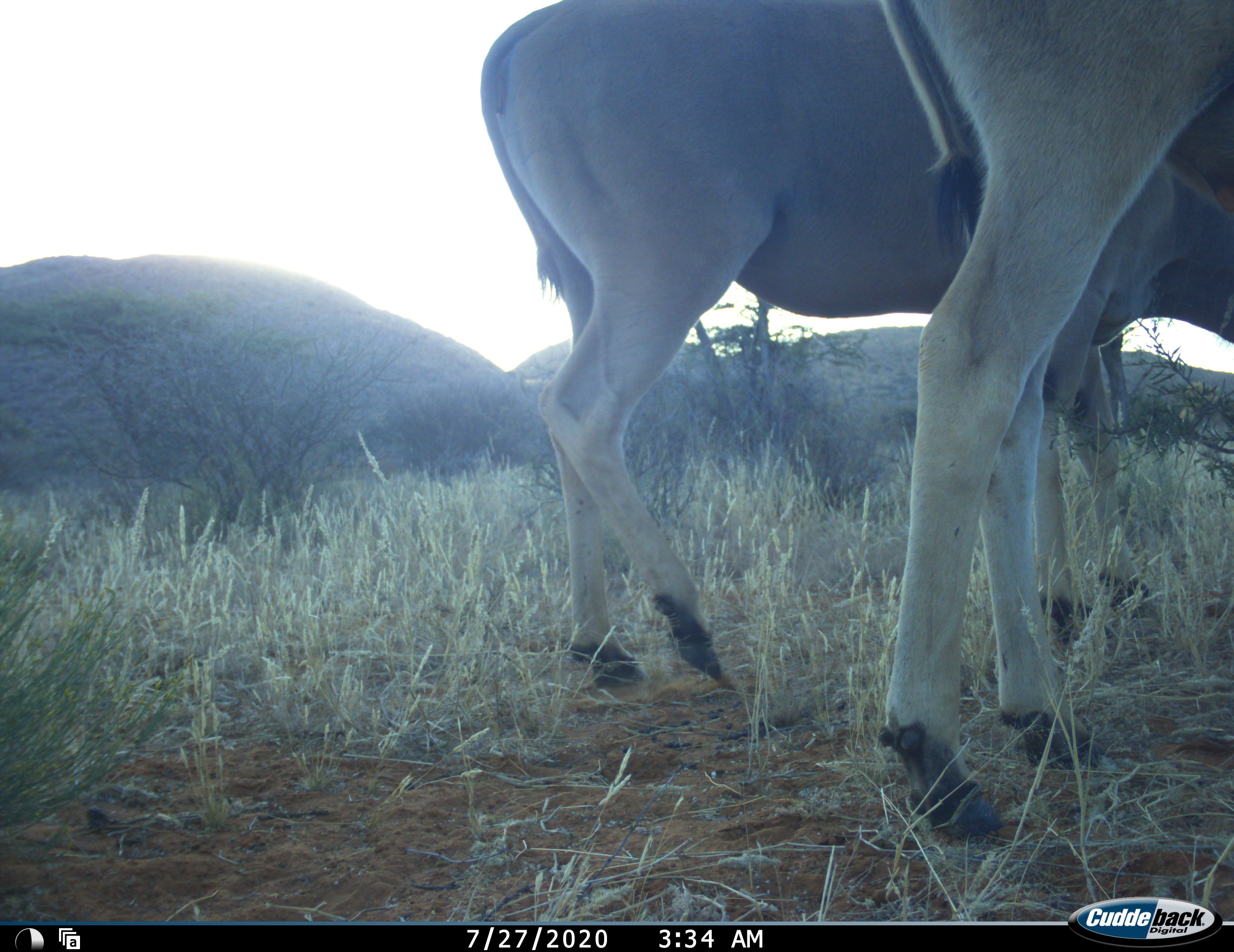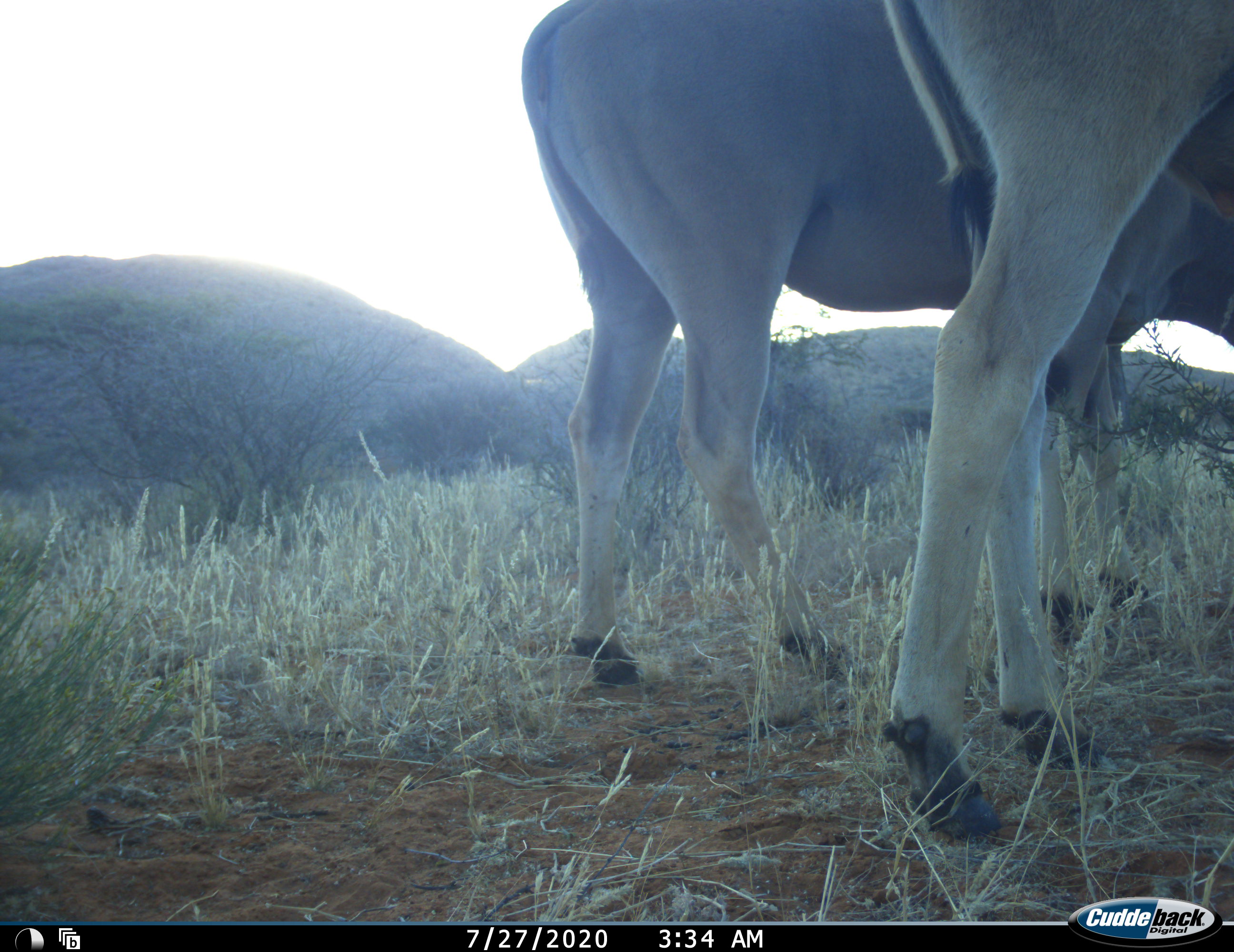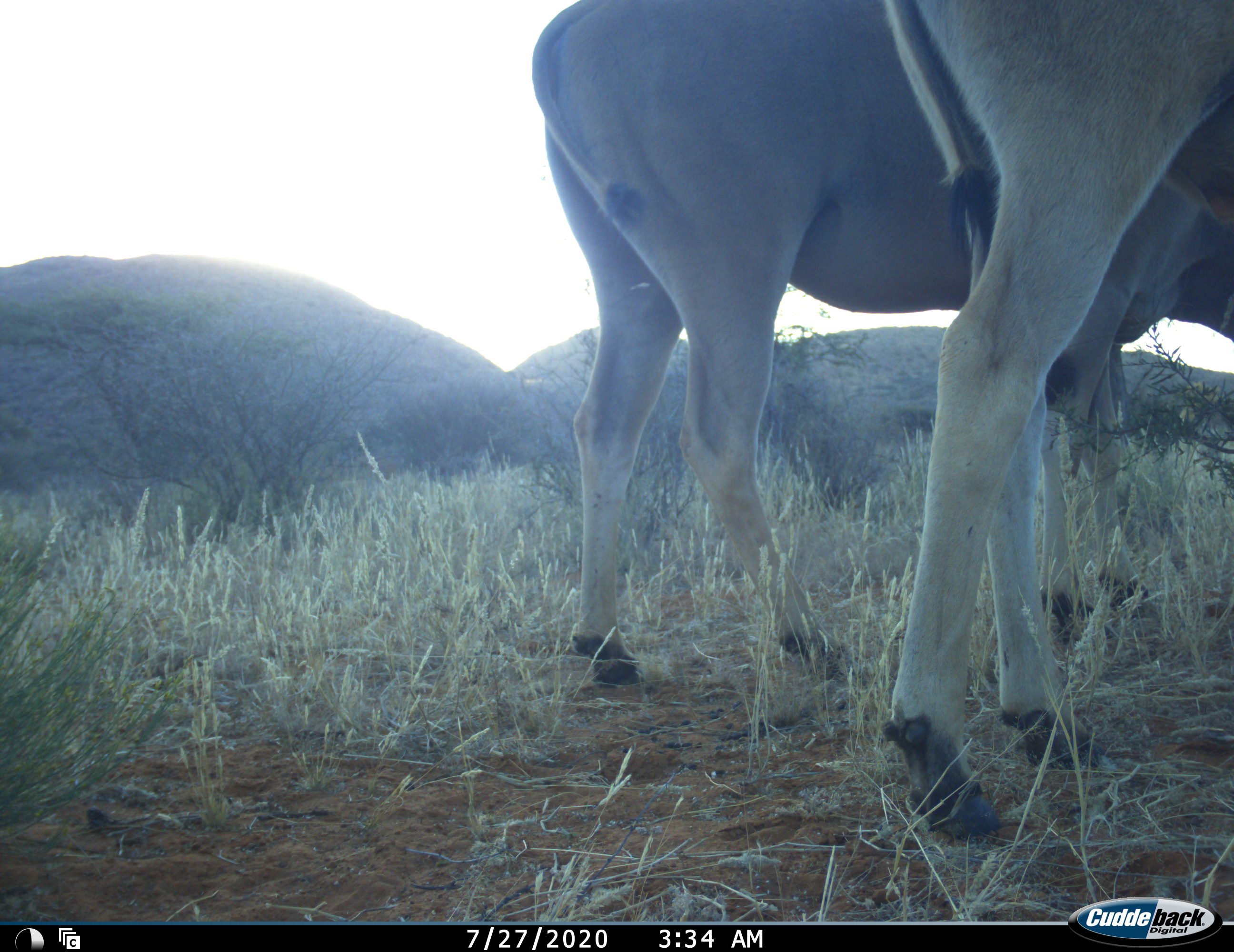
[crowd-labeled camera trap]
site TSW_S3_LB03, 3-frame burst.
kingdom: Animalia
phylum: Chordata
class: Mammalia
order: Artiodactyla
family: Bovidae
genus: Tragelaphus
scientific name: Tragelaphus oryx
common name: eland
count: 2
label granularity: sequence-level